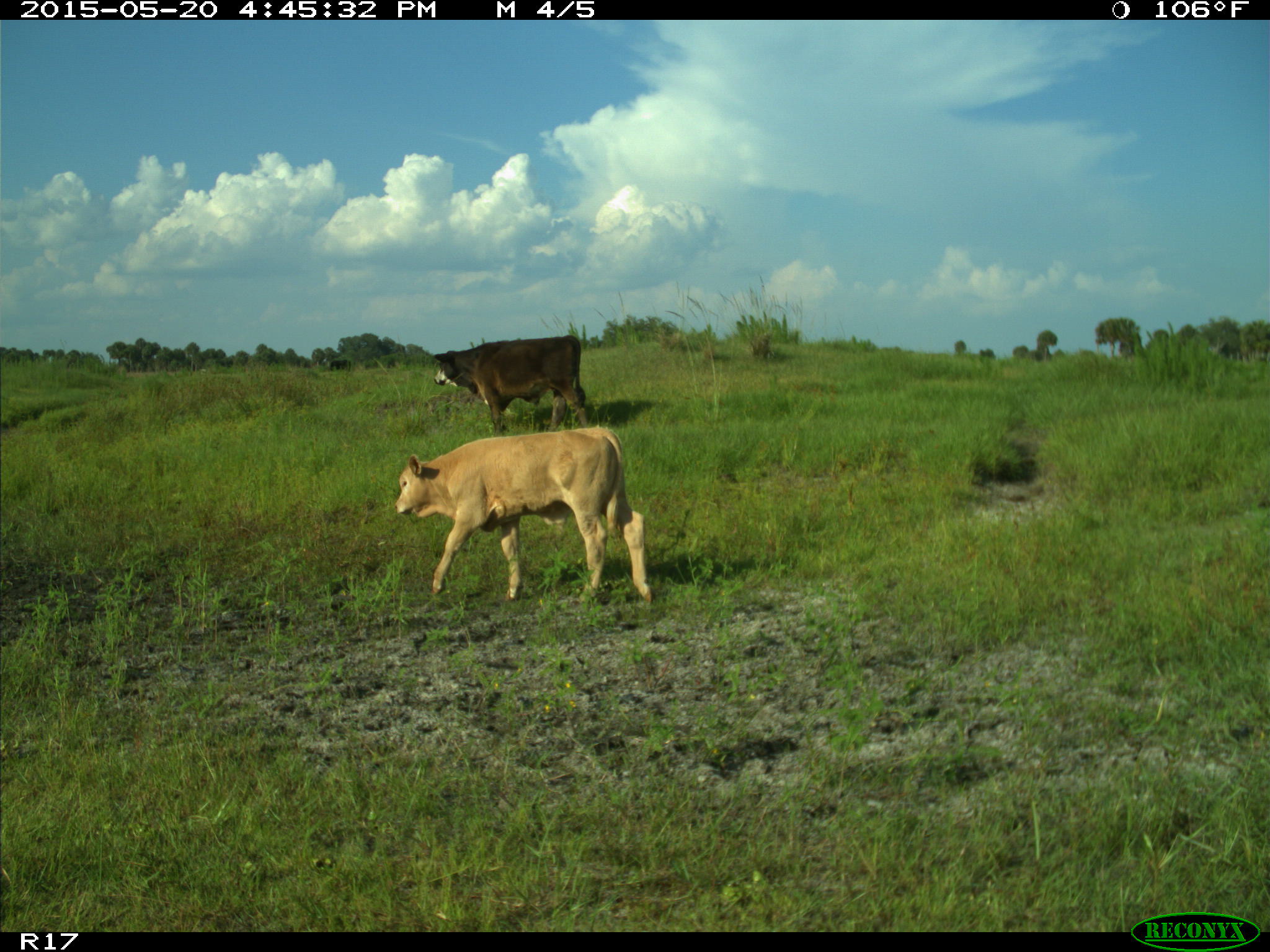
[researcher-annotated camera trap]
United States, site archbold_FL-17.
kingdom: Animalia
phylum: Chordata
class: Mammalia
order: Artiodactyla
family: Bovidae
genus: Bos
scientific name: Bos taurus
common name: domestic cow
Bos taurus (domestic cow).